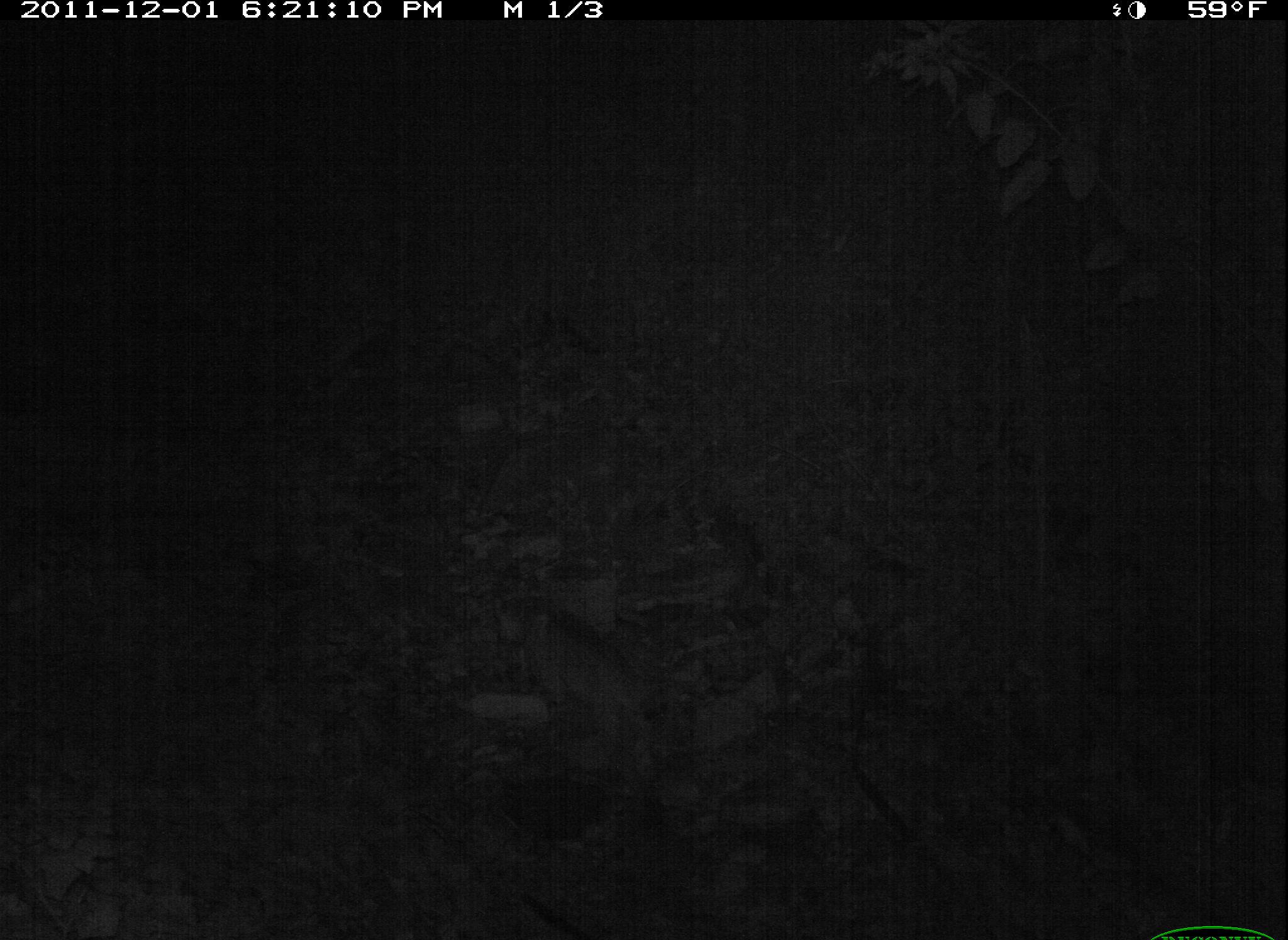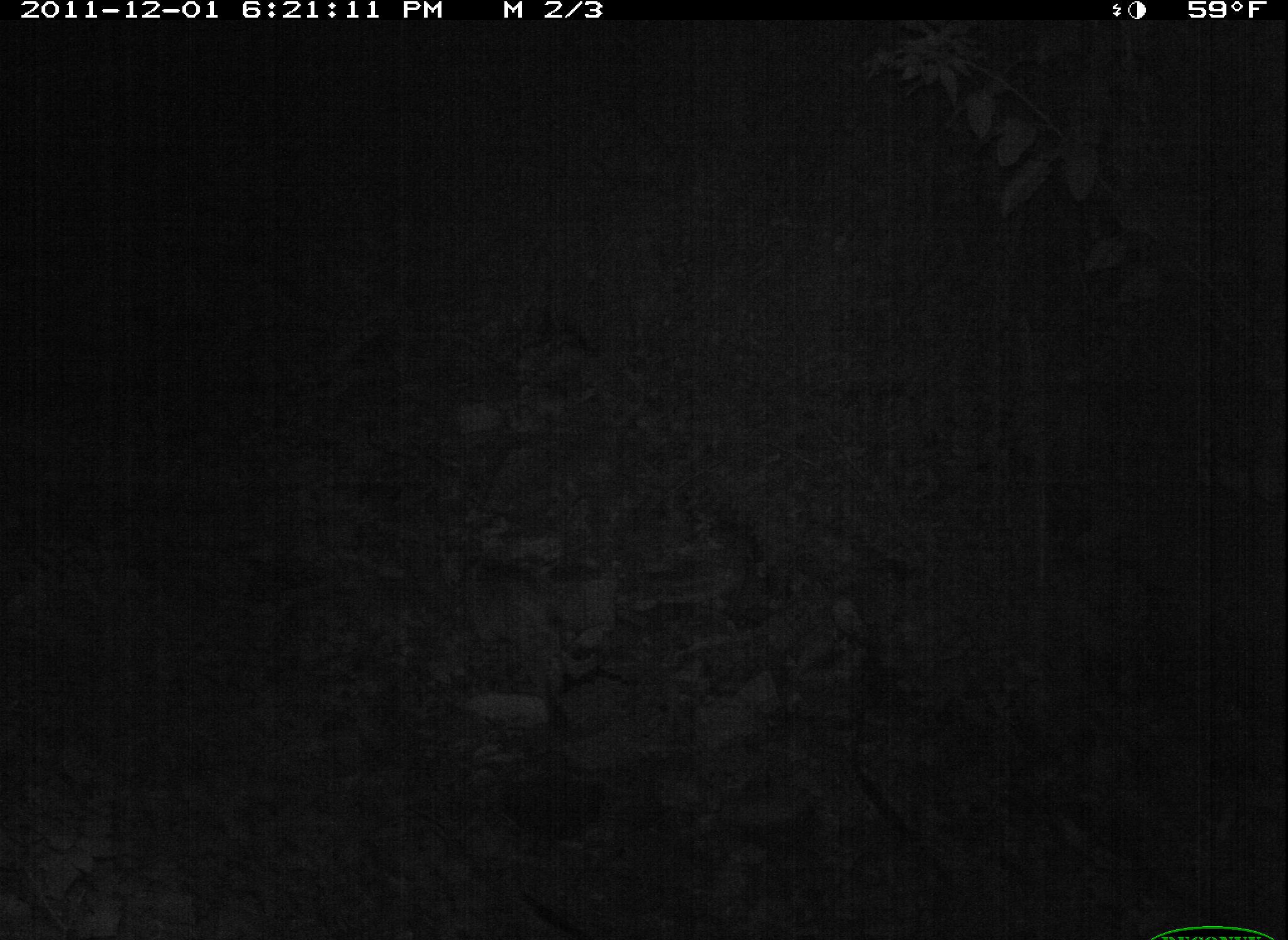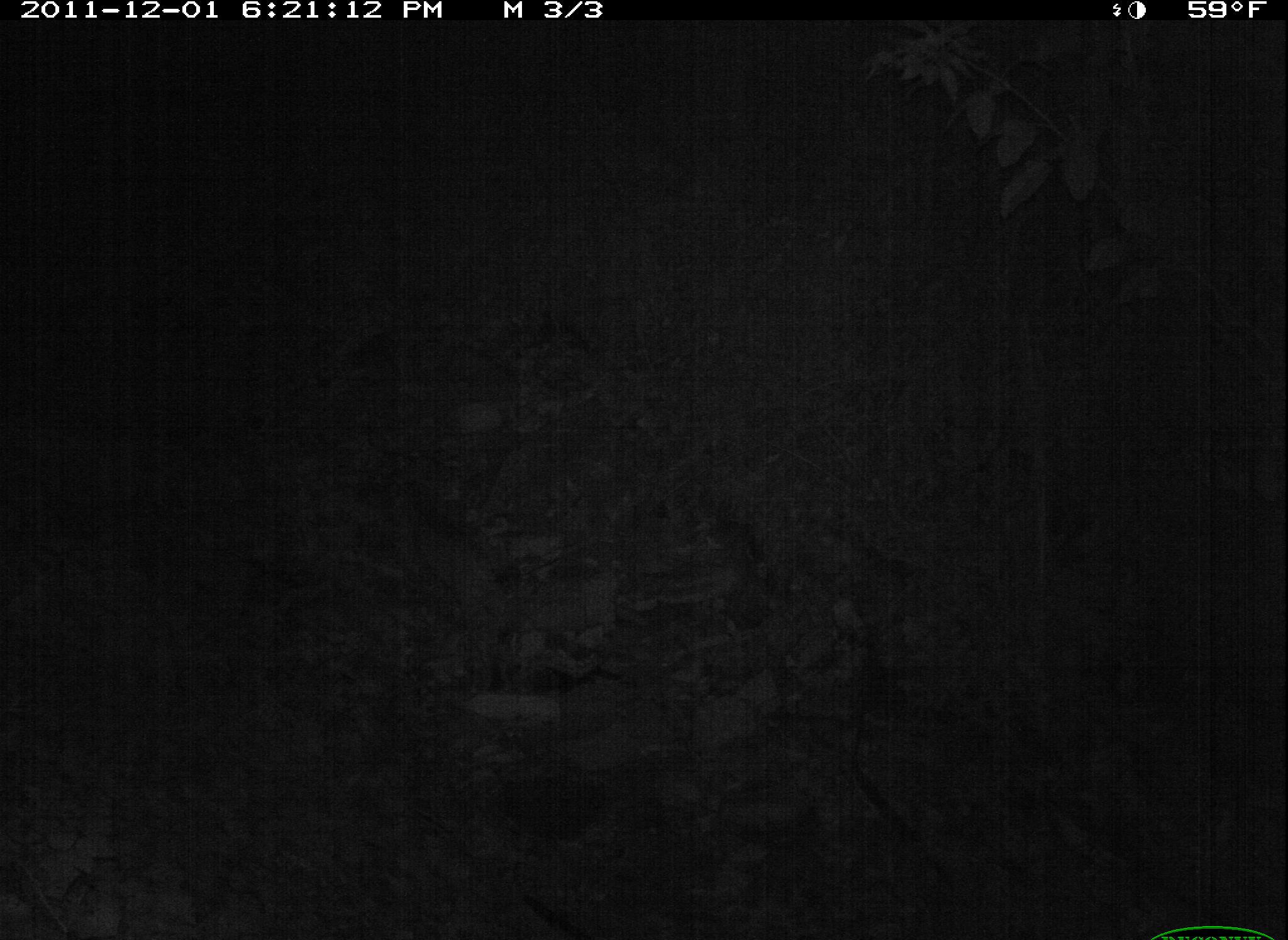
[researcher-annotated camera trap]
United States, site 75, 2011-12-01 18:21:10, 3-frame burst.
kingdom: Animalia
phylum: Chordata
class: Mammalia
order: Carnivora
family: Felidae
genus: Lynx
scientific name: Lynx rufus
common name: bobcat